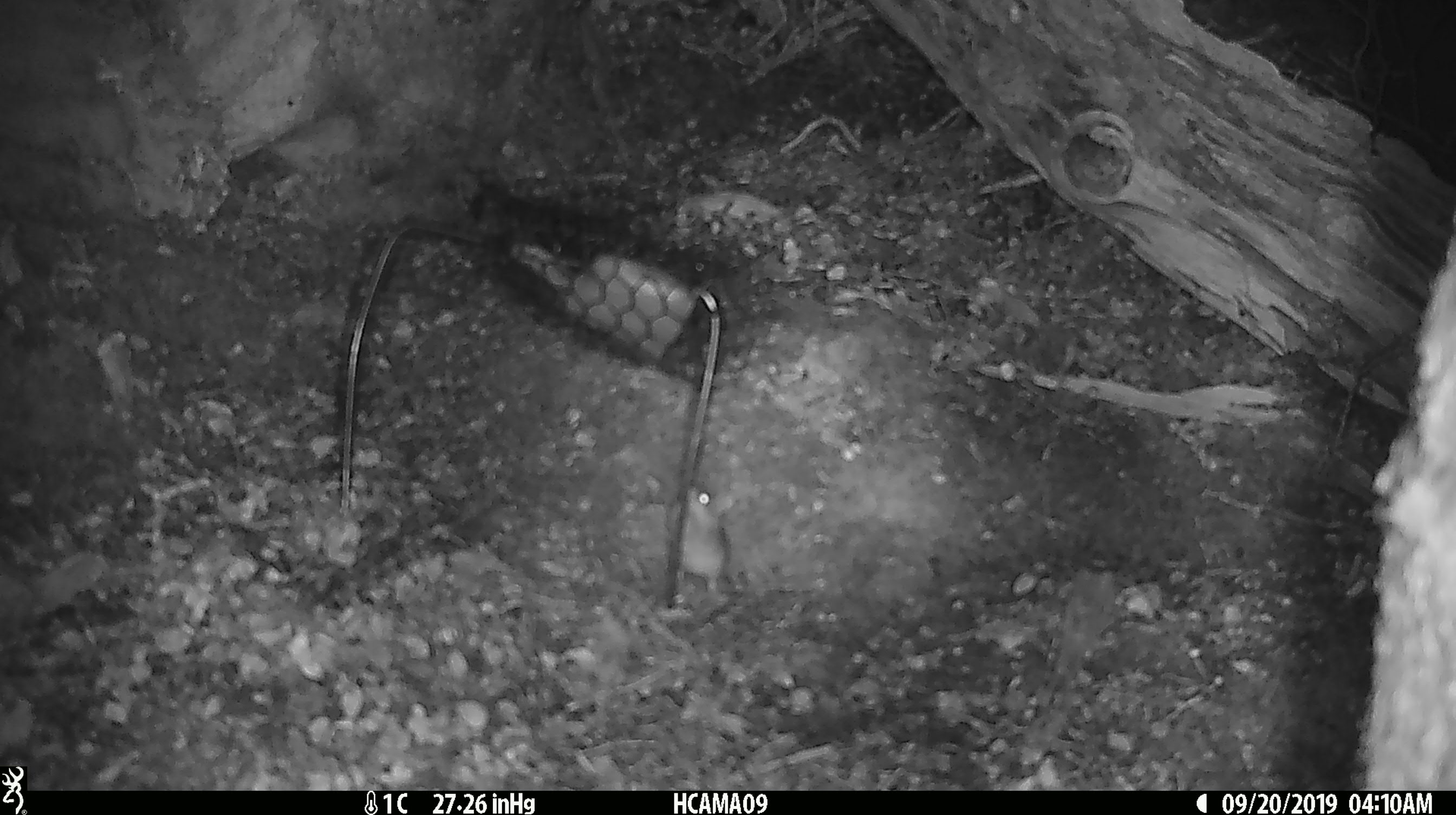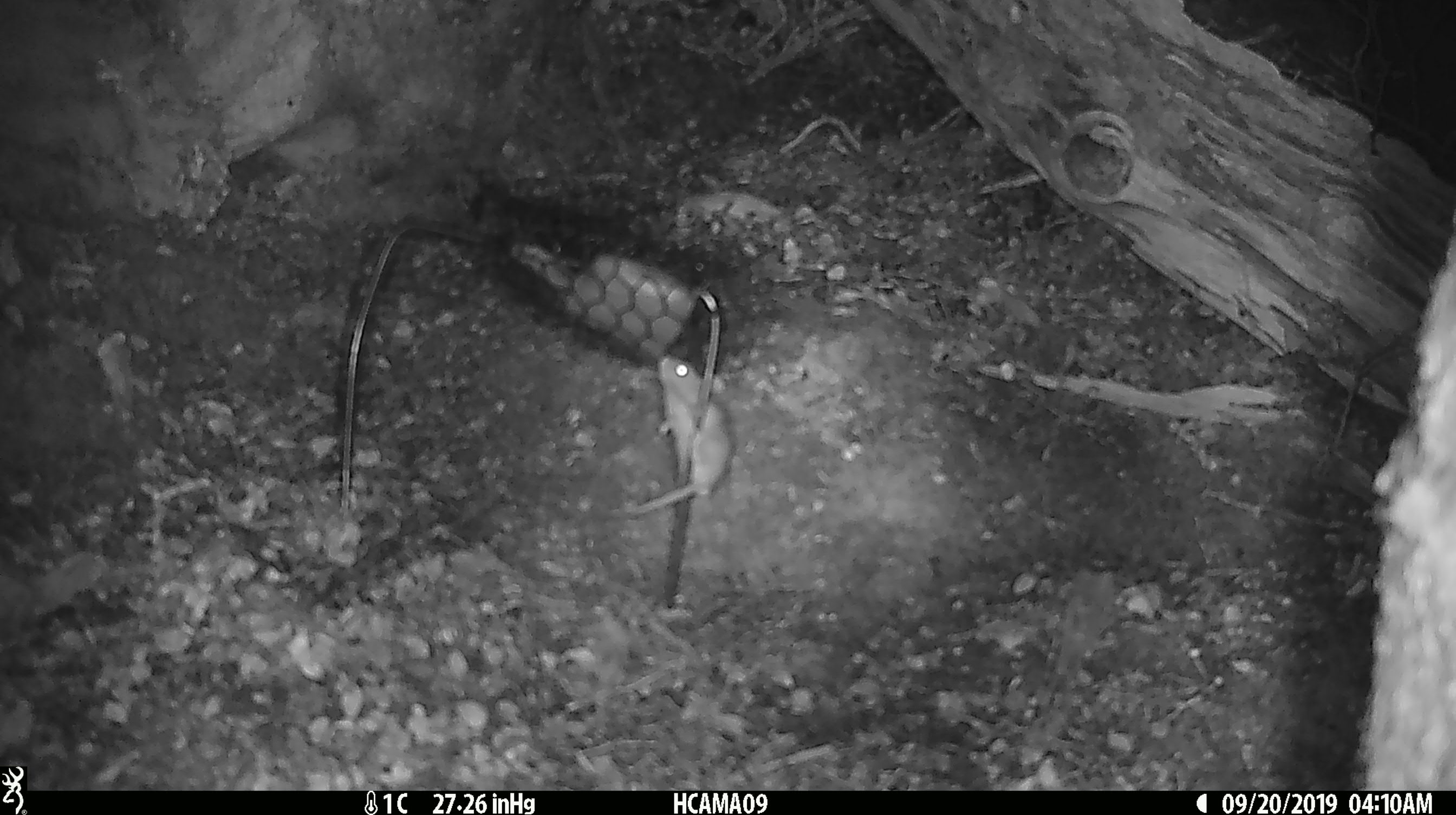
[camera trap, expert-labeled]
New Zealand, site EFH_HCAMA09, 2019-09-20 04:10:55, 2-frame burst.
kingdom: Animalia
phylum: Chordata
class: Mammalia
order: Rodentia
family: Muridae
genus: Mus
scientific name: Mus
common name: mouse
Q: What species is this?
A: Mouse (Mus).